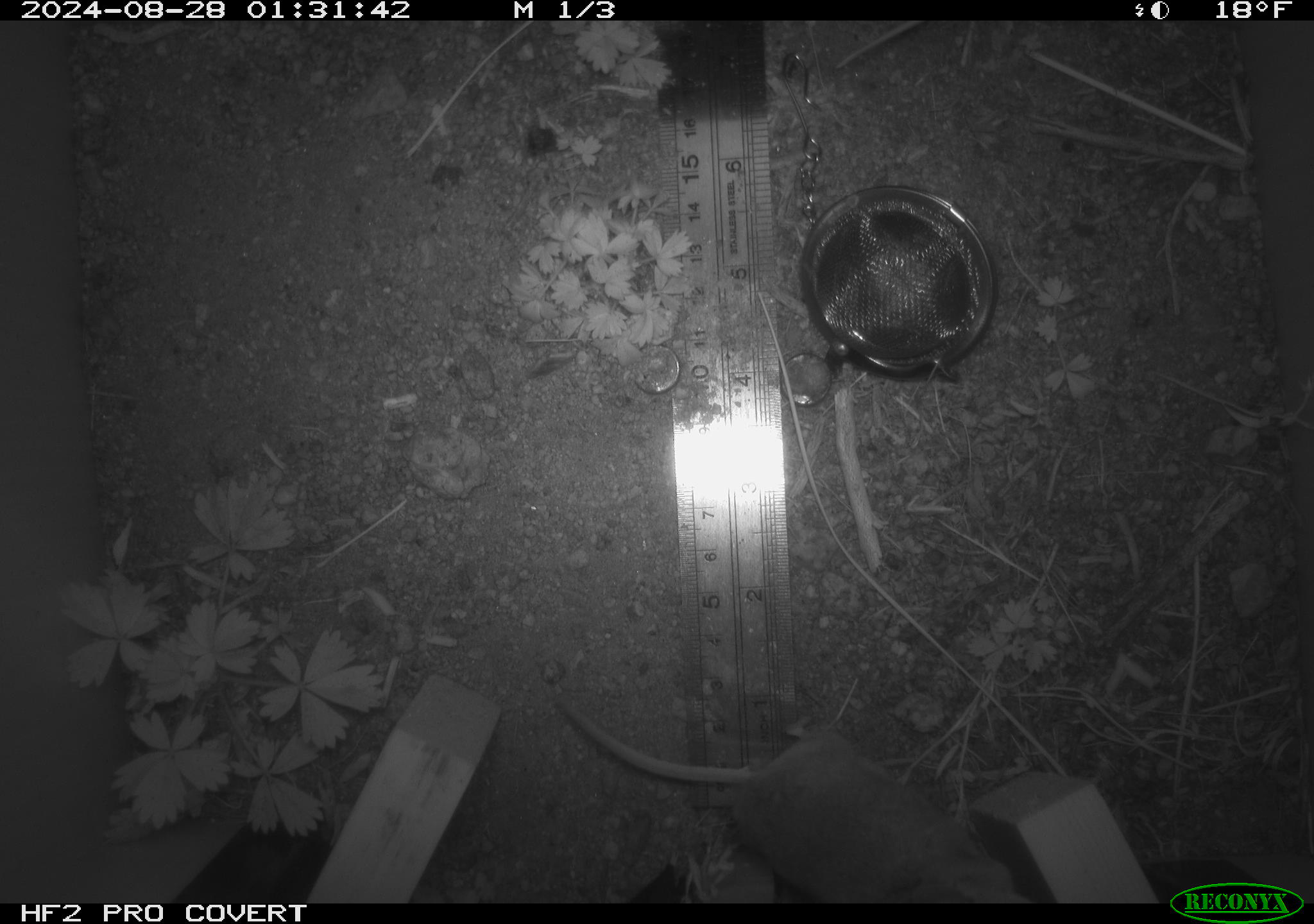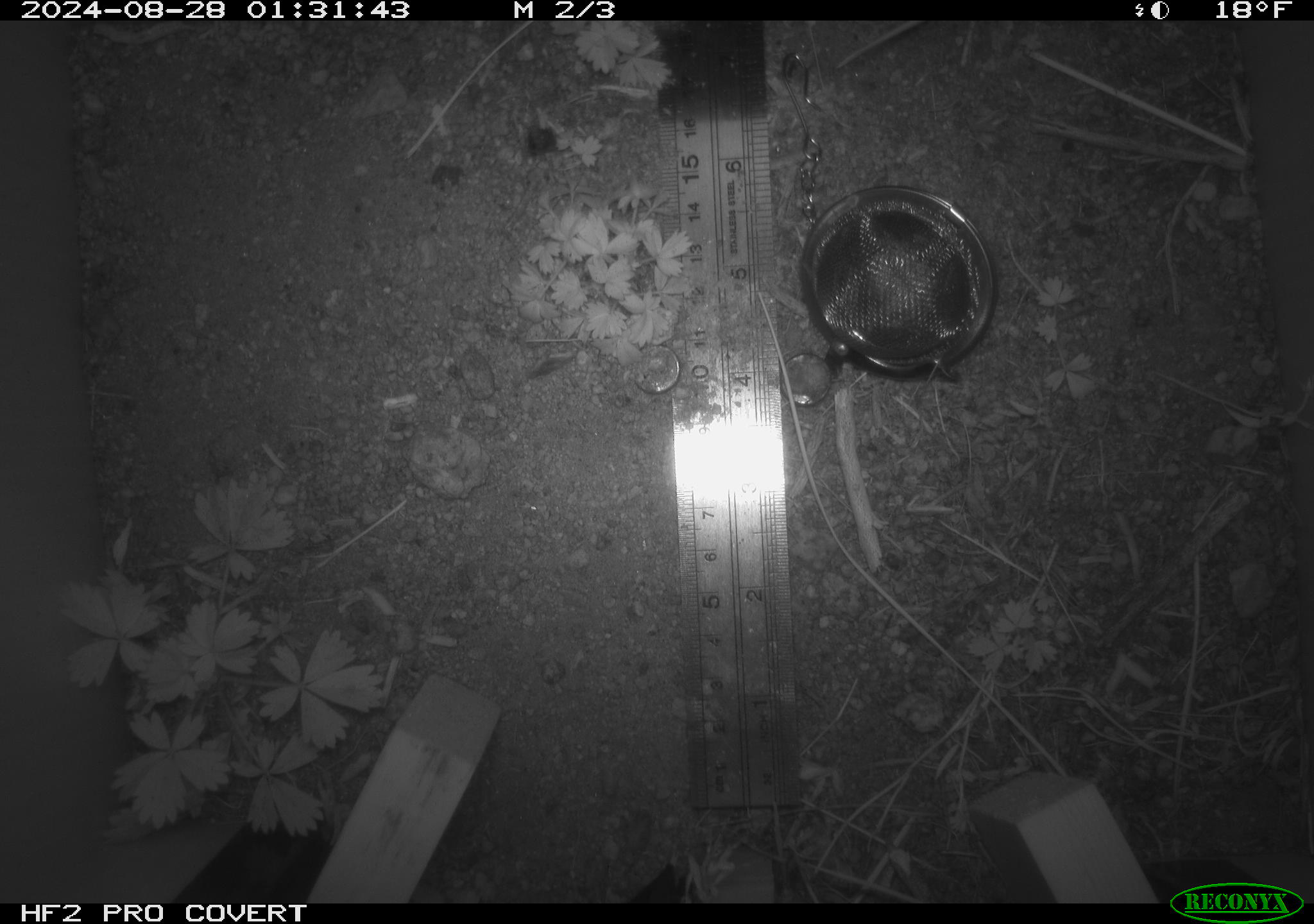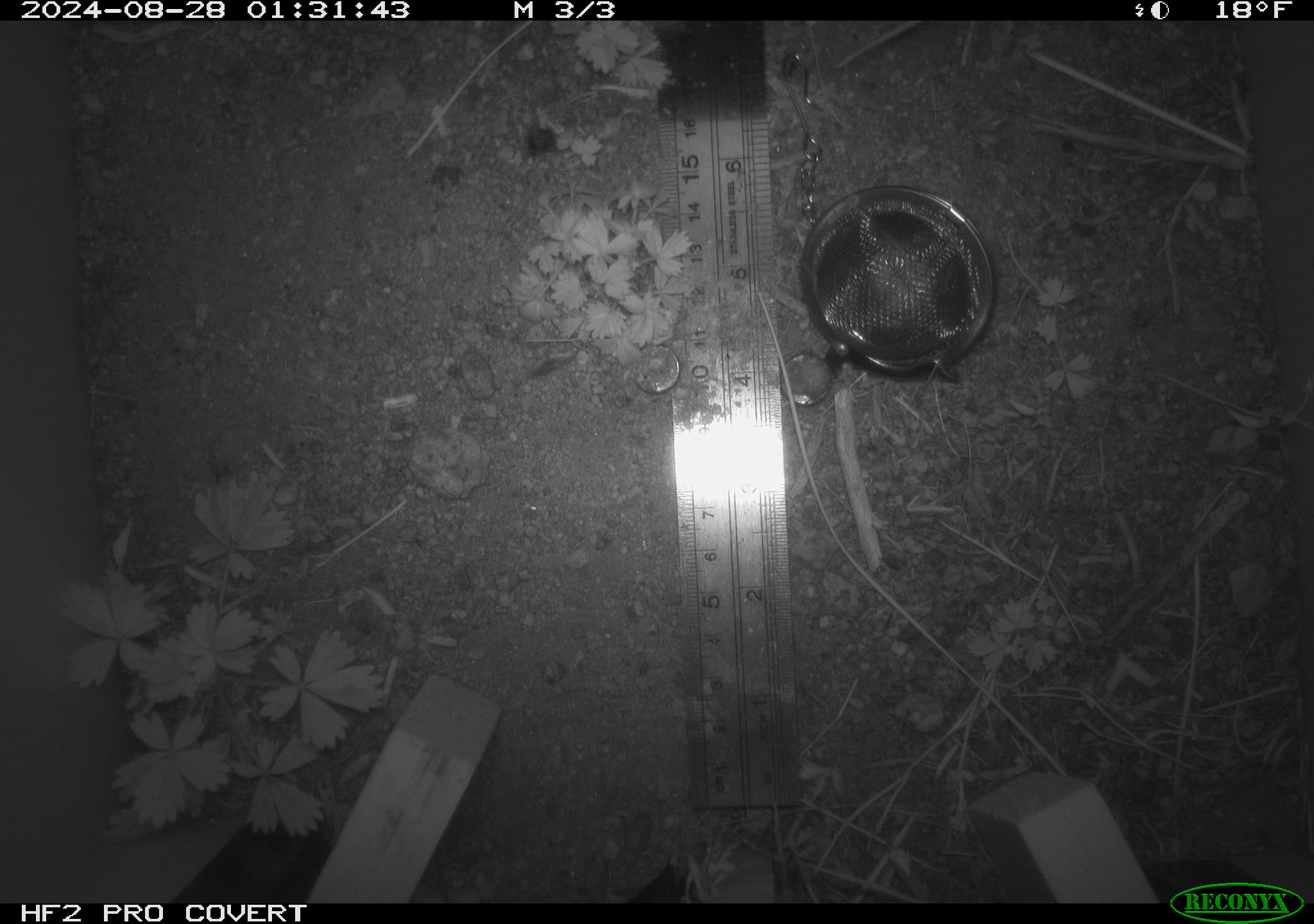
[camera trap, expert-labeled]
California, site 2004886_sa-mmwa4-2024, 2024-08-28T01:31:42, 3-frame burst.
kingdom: Animalia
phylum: Chordata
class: Mammalia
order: Rodentia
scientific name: Rodentia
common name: mouse species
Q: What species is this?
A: Mouse species (Rodentia).